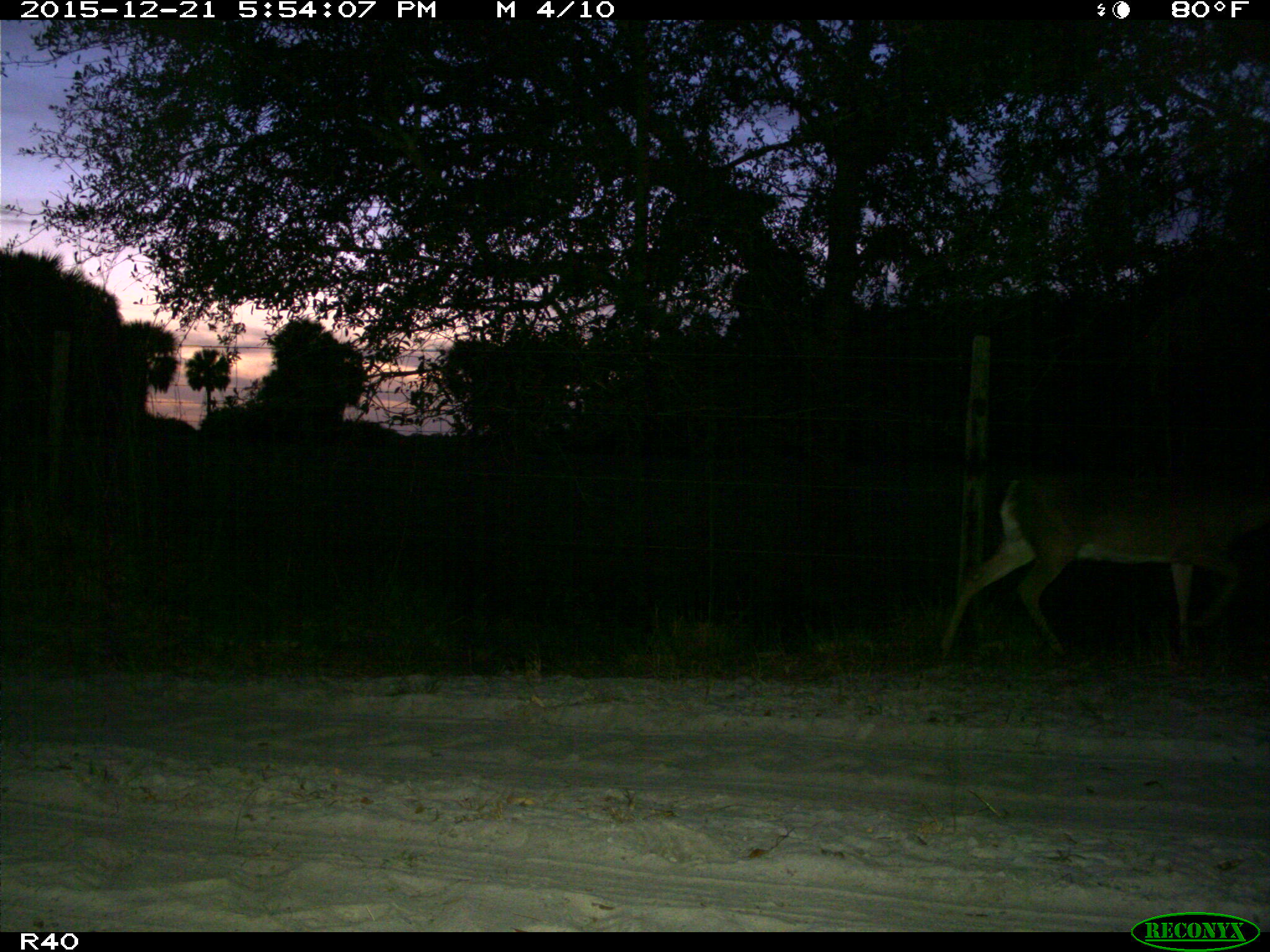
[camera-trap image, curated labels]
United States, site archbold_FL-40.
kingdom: Animalia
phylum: Chordata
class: Mammalia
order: Artiodactyla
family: Cervidae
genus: Odocoileus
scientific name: Odocoileus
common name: deer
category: unidentified deer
Unidentified deer (deer) (Odocoileus).